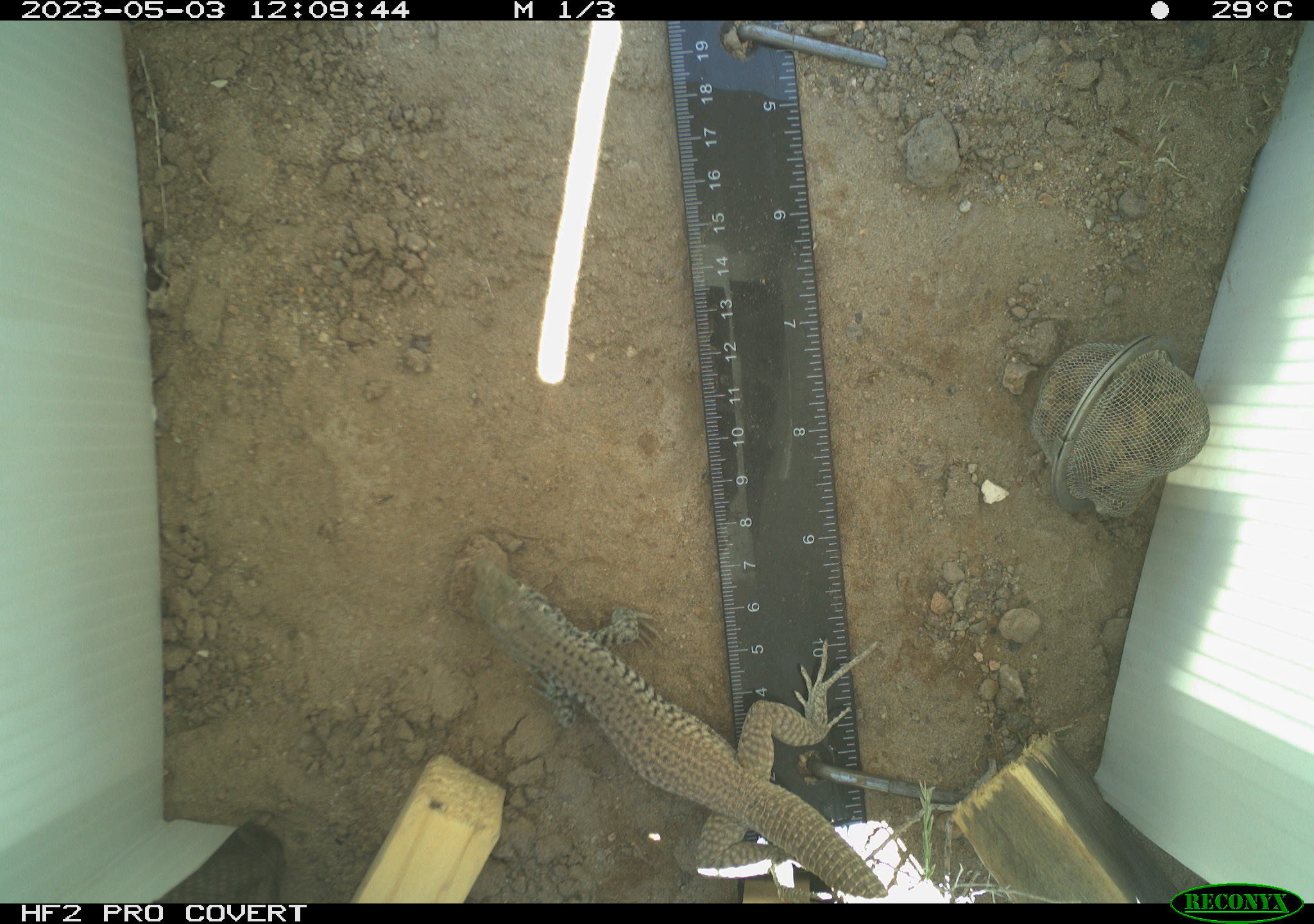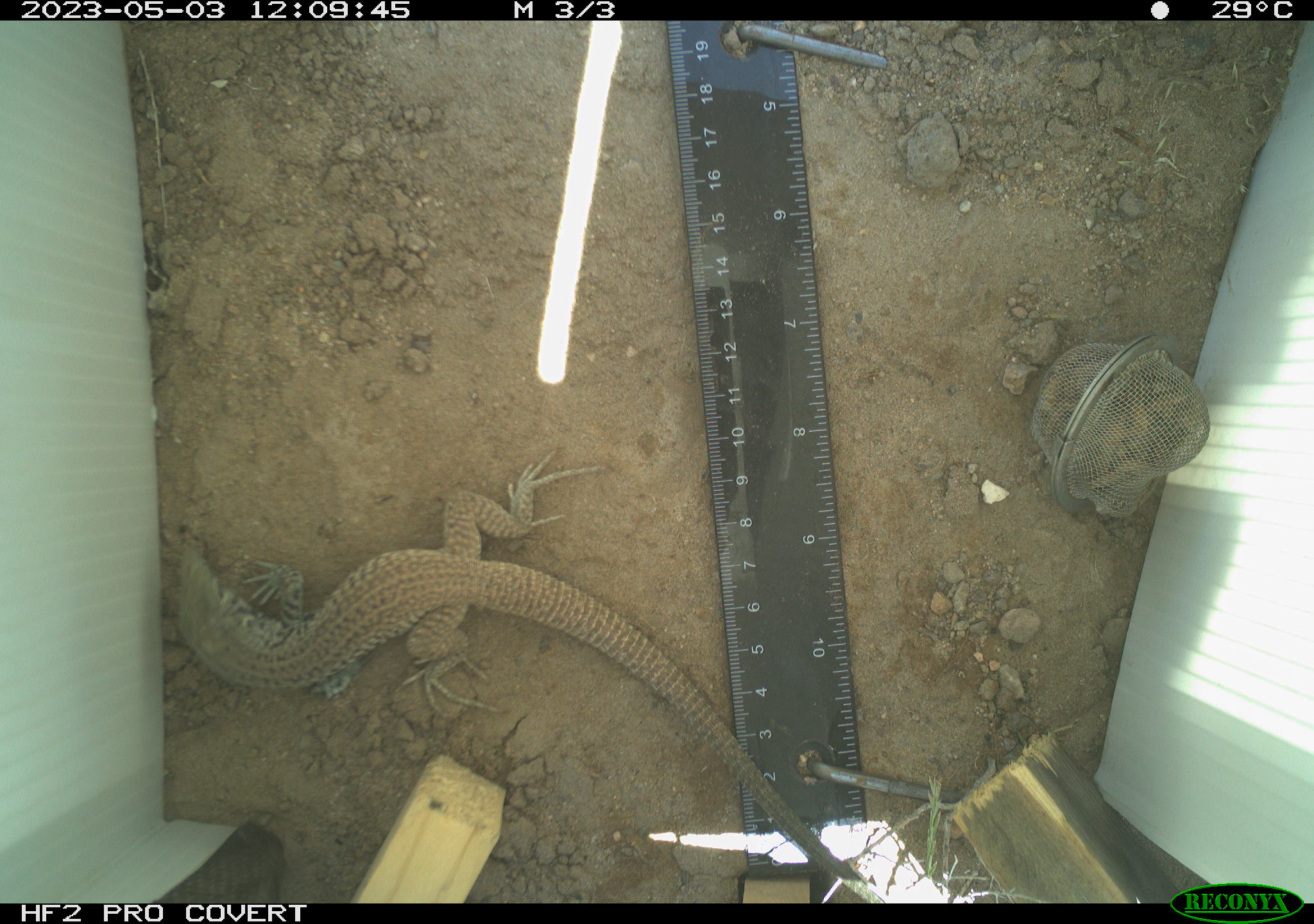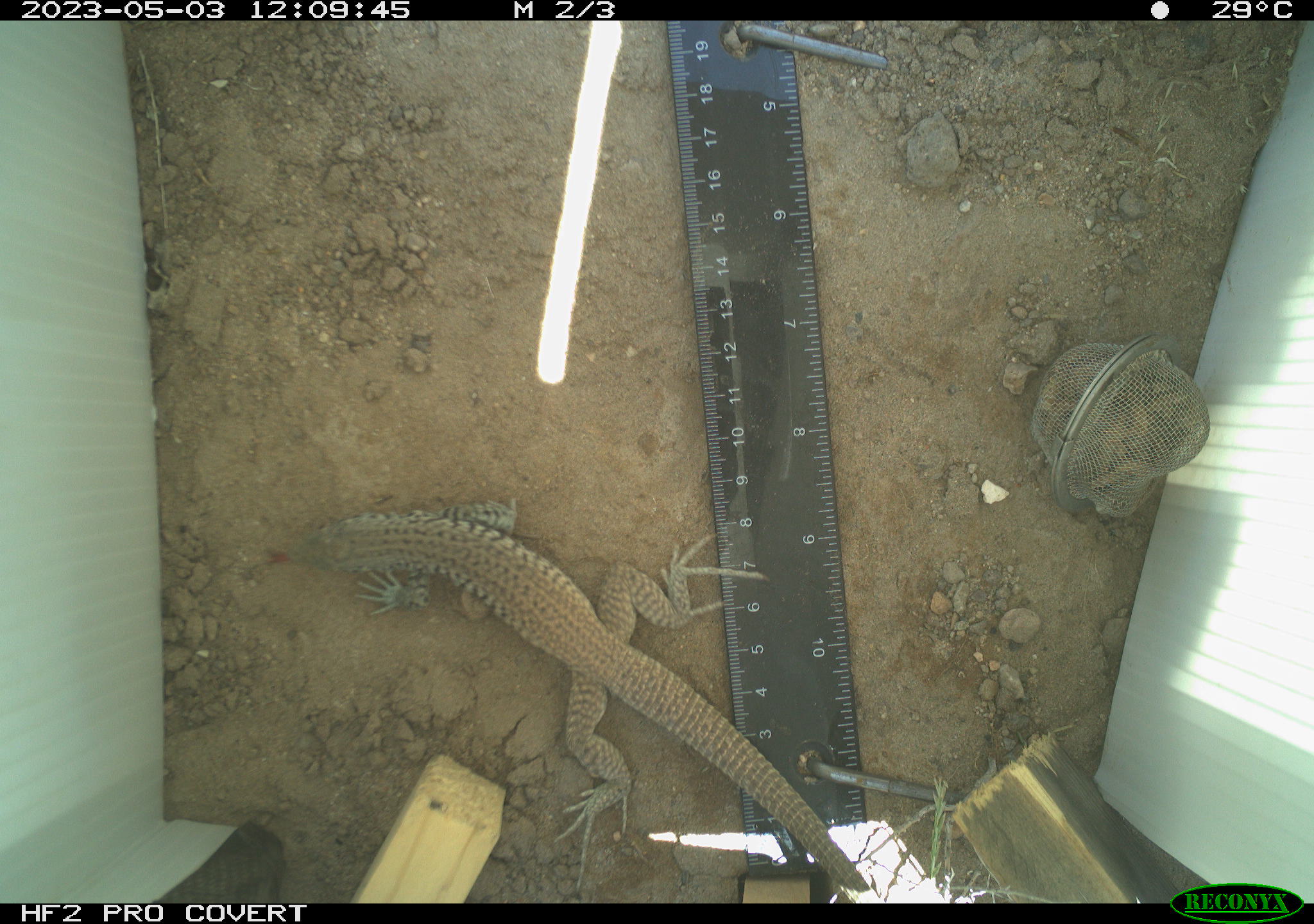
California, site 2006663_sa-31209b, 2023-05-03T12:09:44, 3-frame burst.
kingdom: Animalia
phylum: Chordata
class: Reptilia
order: Squamata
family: Teiidae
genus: Aspidoscelis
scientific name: Aspidoscelis tigris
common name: western whiptail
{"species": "western whiptail (Aspidoscelis tigris)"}